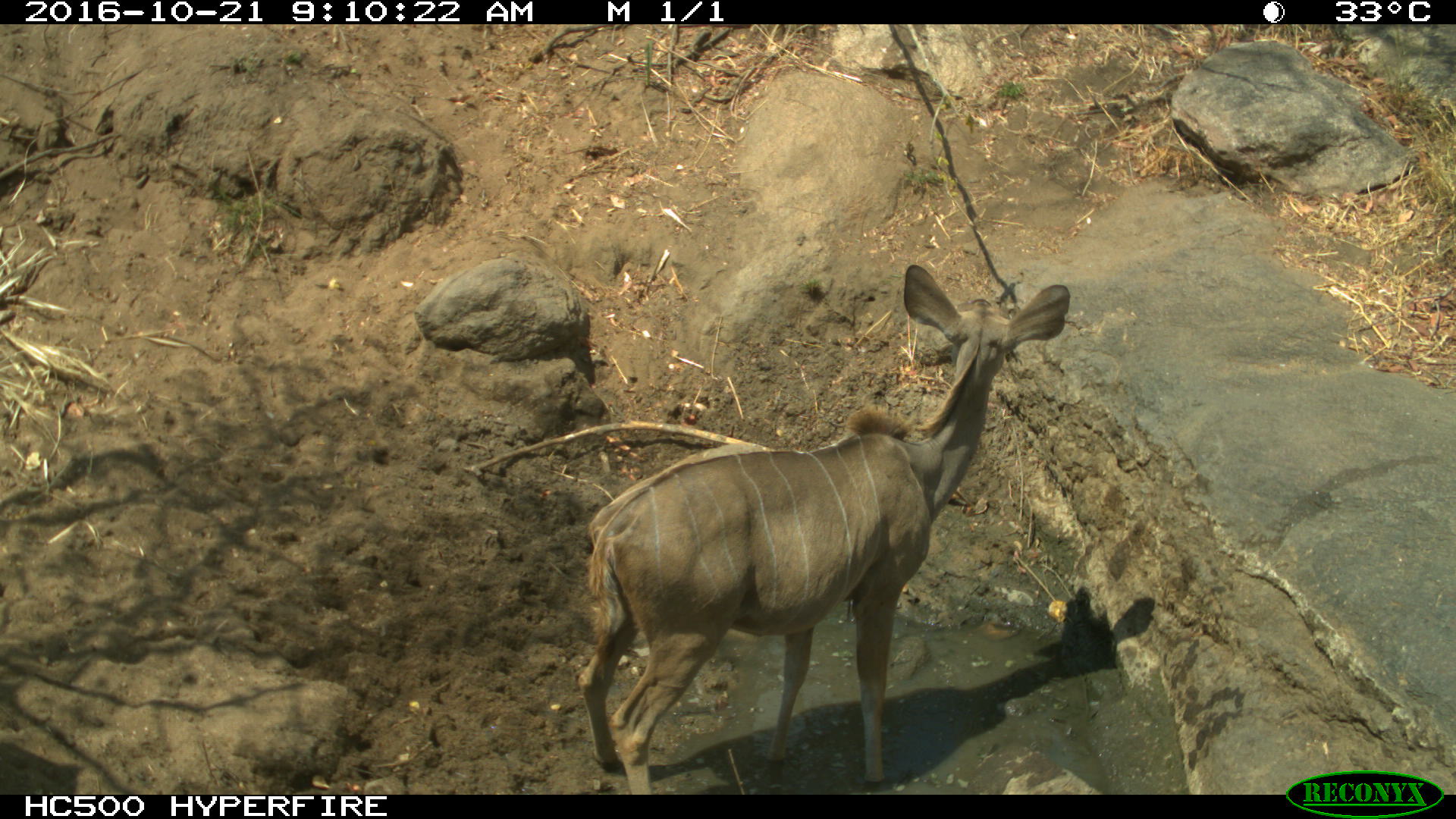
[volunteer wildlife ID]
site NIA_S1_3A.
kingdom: Animalia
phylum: Chordata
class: Mammalia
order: Artiodactyla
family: Bovidae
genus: Tragelaphus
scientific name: Tragelaphus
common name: kudu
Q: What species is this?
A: Kudu (Tragelaphus).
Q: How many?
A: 1.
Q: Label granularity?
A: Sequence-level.